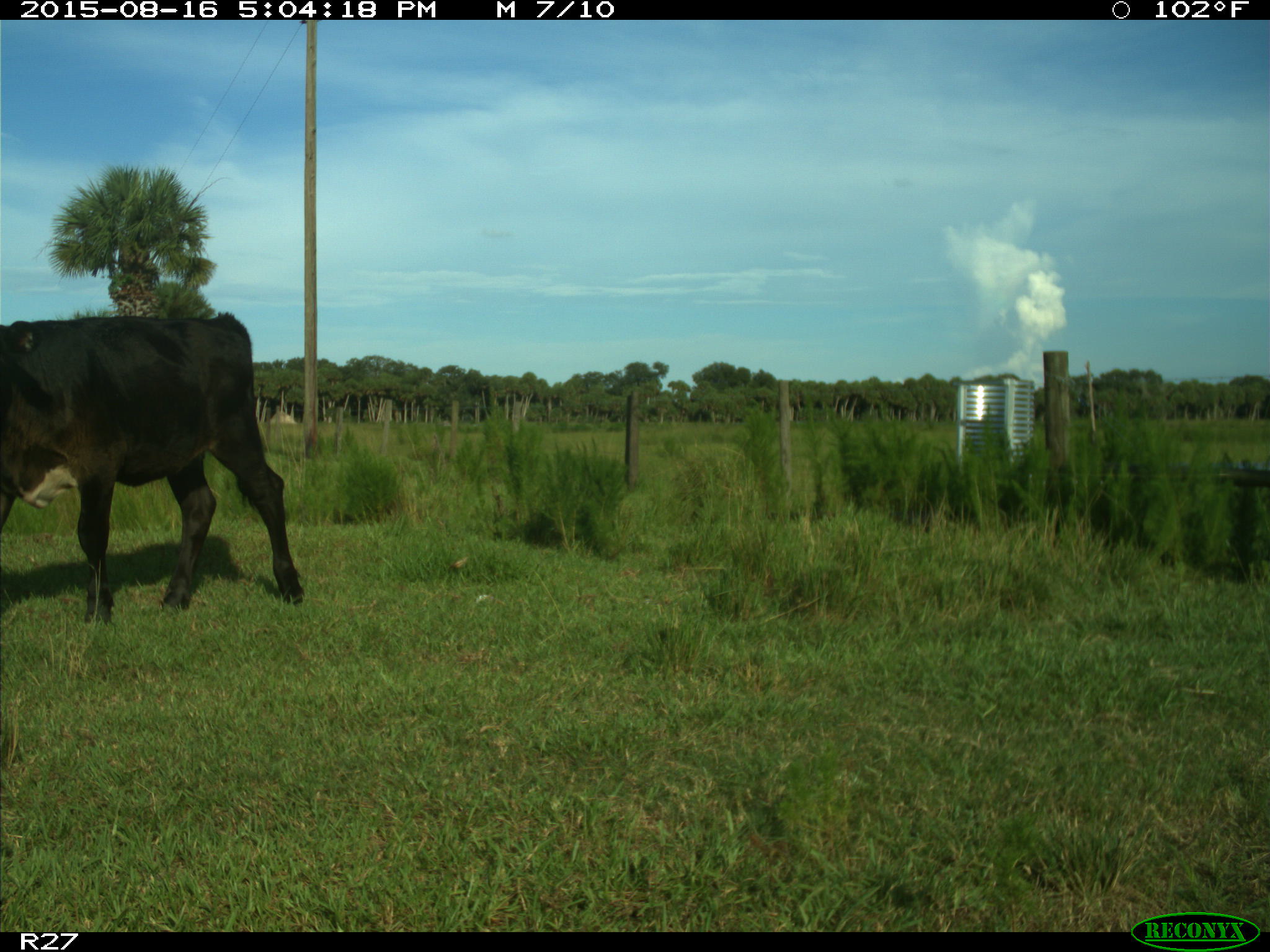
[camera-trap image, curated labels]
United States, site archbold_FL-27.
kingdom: Animalia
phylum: Chordata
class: Mammalia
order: Artiodactyla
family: Bovidae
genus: Bos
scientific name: Bos taurus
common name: domestic cow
Bos taurus (domestic cow).